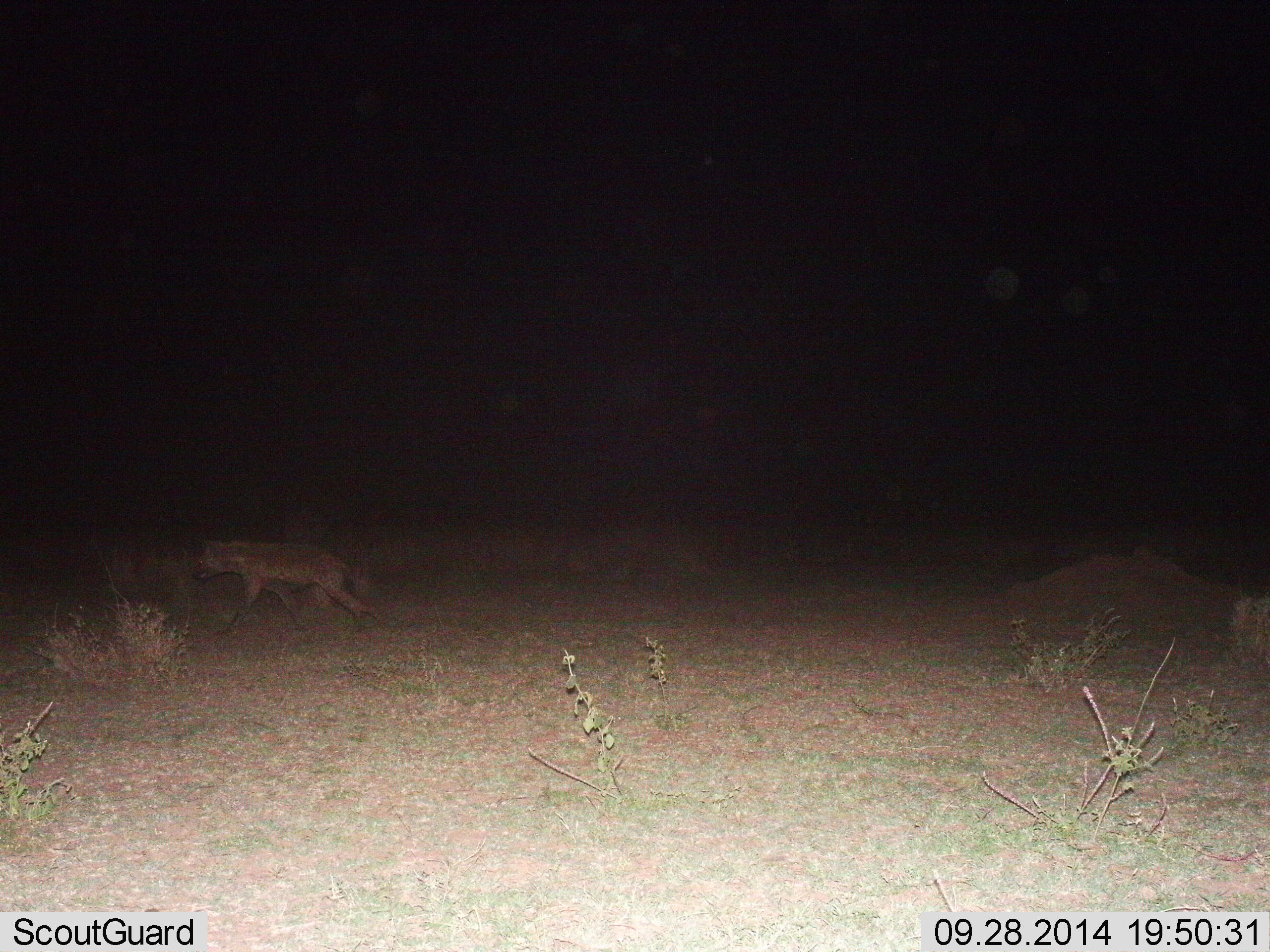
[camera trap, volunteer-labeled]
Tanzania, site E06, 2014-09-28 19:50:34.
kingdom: Animalia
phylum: Chordata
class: Mammalia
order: Carnivora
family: Hyaenidae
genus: Crocuta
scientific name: Crocuta crocuta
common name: spotted hyena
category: hyenaspotted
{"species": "hyenaspotted (spotted hyena) (Crocuta crocuta)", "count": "1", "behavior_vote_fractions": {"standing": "0%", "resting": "0%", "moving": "100%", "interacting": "0%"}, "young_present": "0%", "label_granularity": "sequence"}